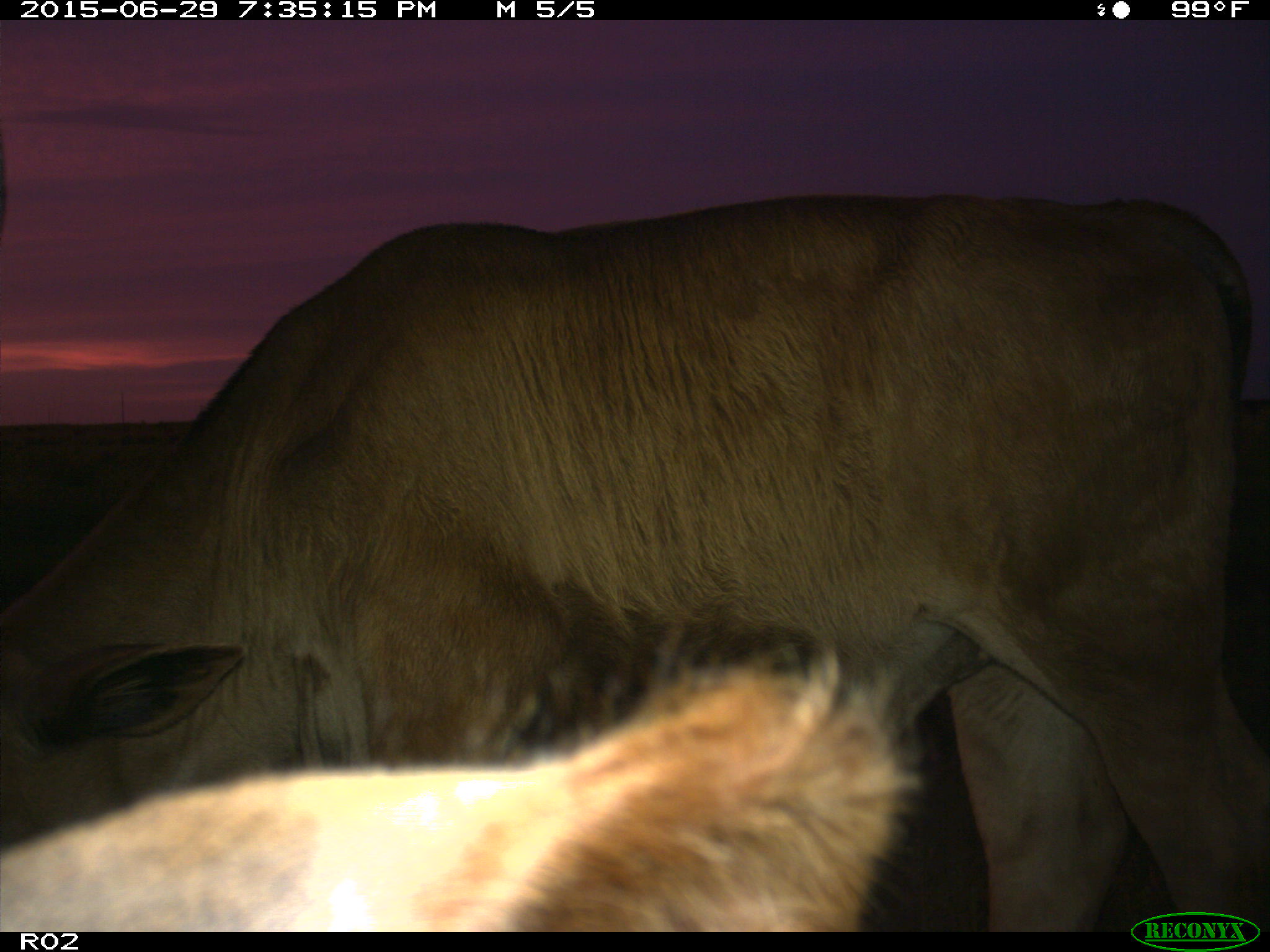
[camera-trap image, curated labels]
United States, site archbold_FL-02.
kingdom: Animalia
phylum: Chordata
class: Mammalia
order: Artiodactyla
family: Bovidae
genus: Bos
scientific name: Bos taurus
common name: domestic cow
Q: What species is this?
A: Bos taurus (domestic cow).